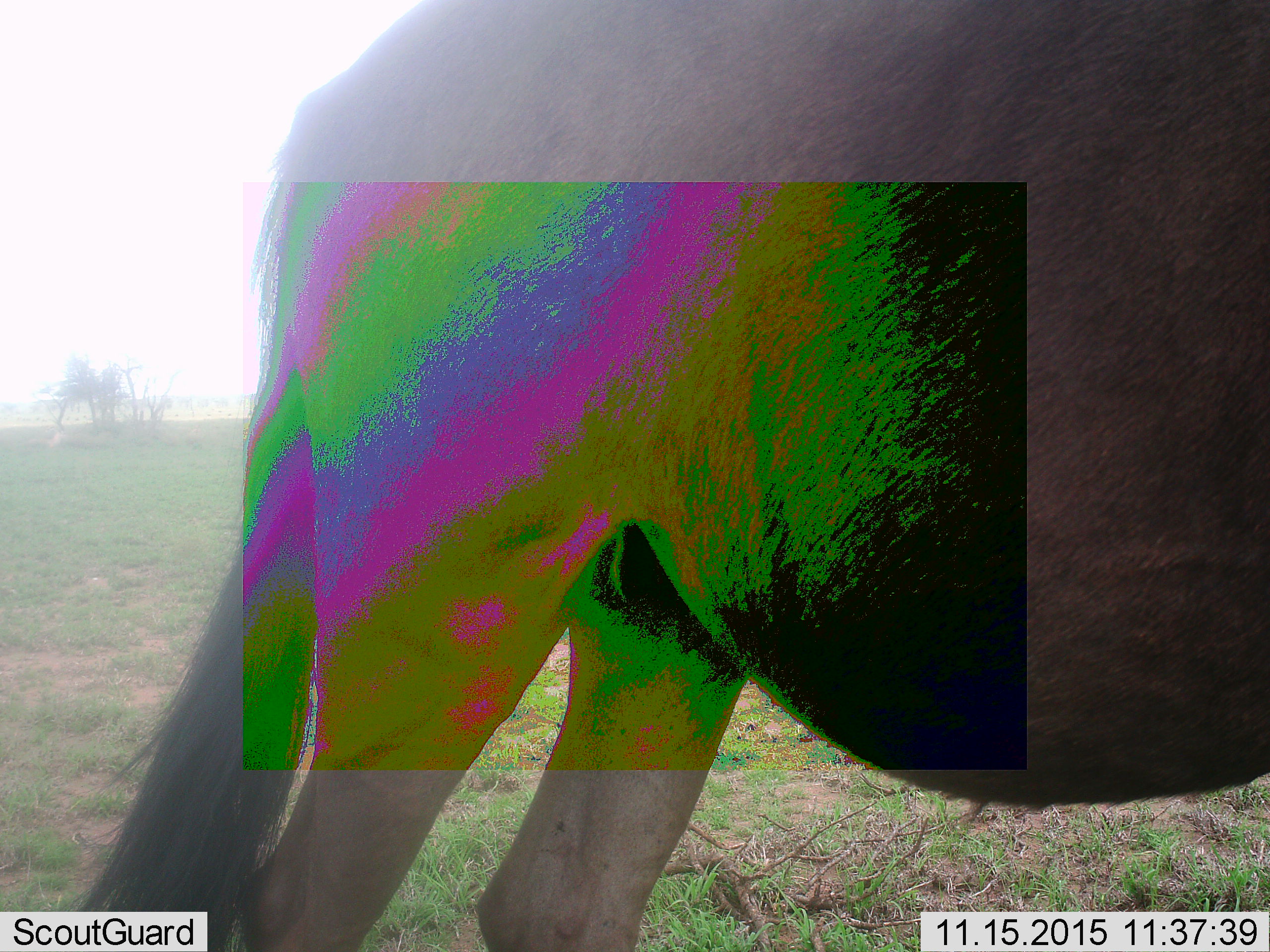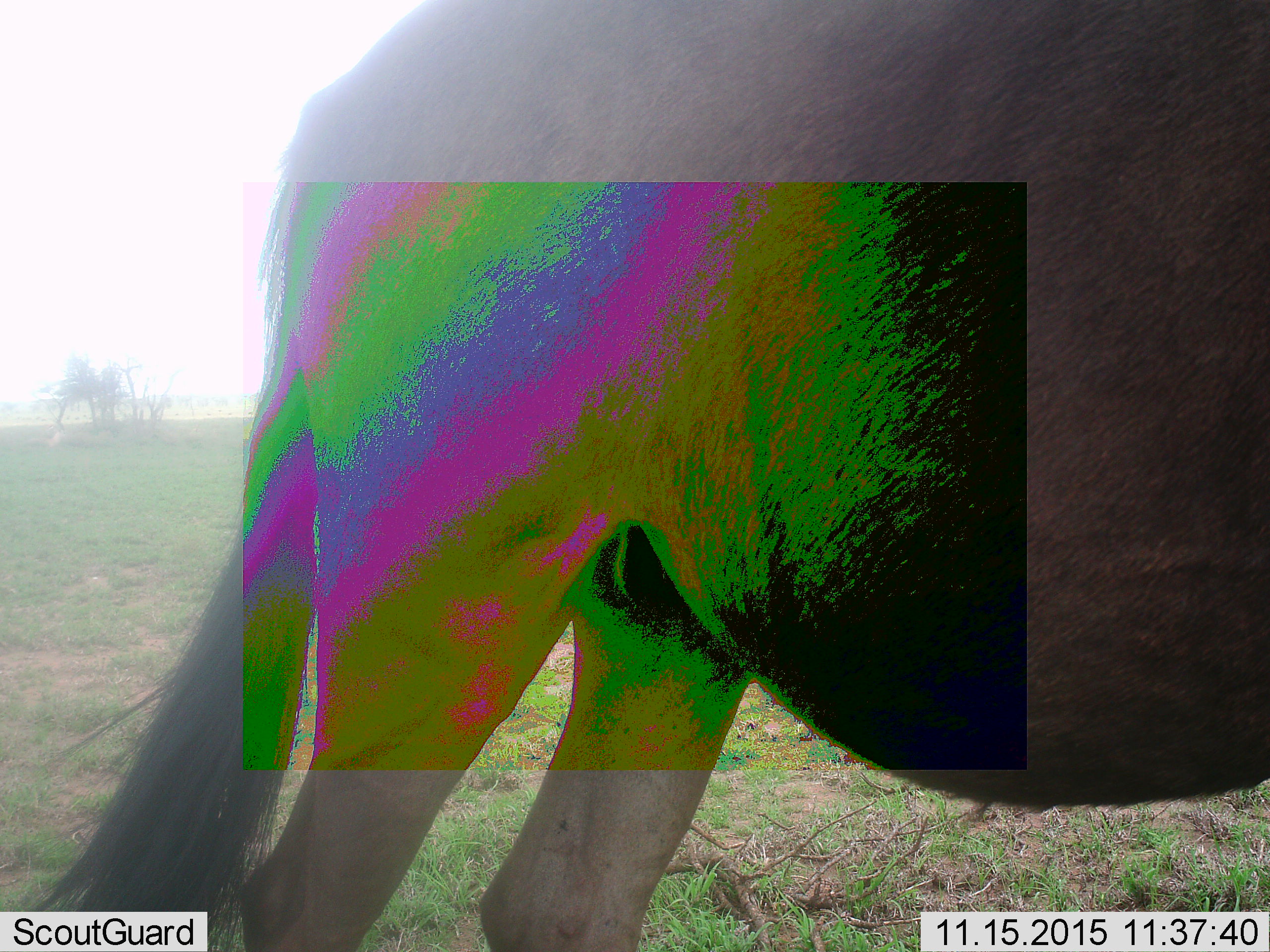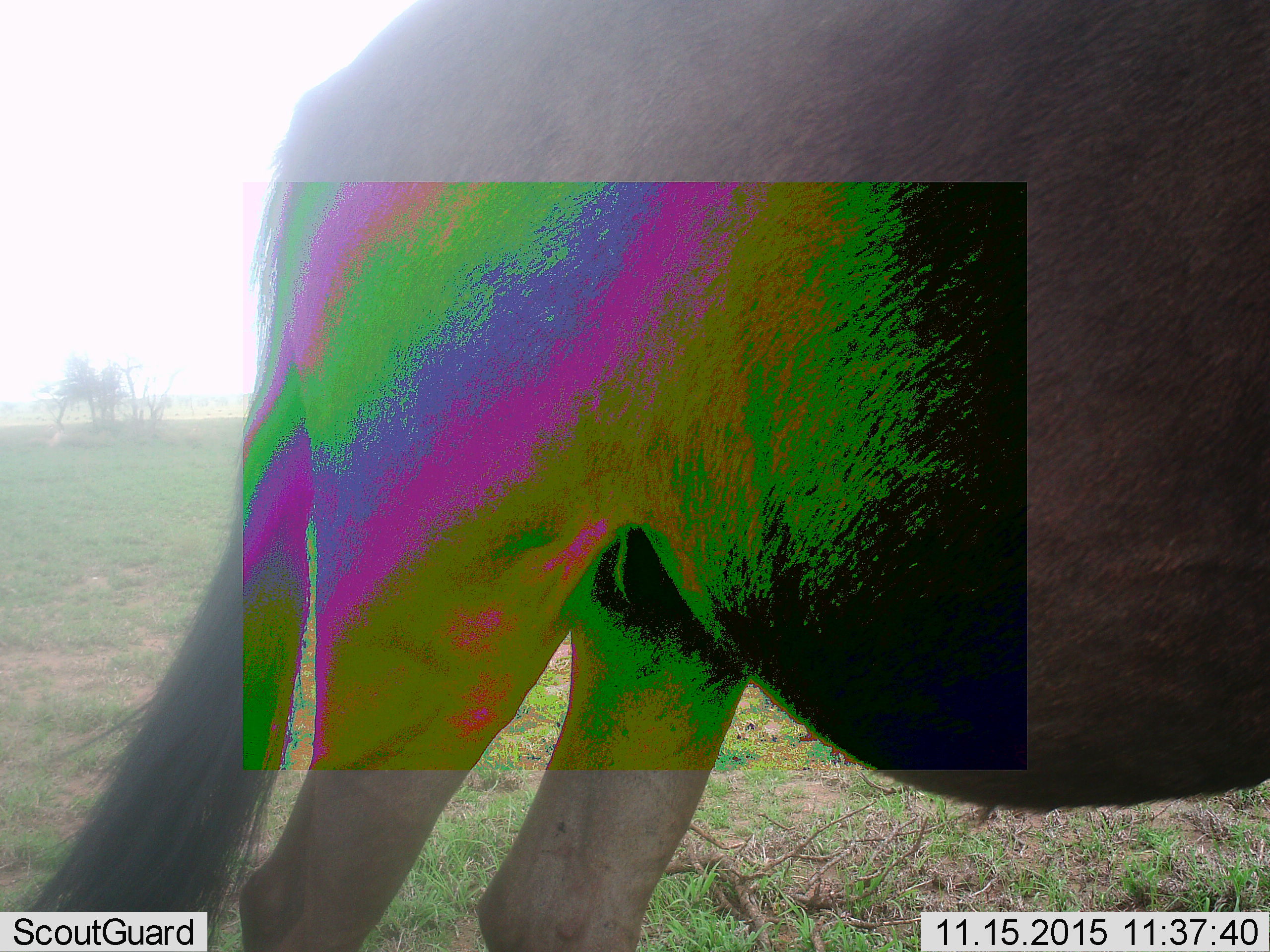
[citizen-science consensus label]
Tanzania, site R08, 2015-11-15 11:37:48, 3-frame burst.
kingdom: Animalia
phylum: Chordata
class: Mammalia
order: Artiodactyla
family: Bovidae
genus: Connochaetes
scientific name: Connochaetes taurinus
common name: blue wildebeest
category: wildebeest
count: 1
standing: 89%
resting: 11%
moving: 11%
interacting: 0%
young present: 0%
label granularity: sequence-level